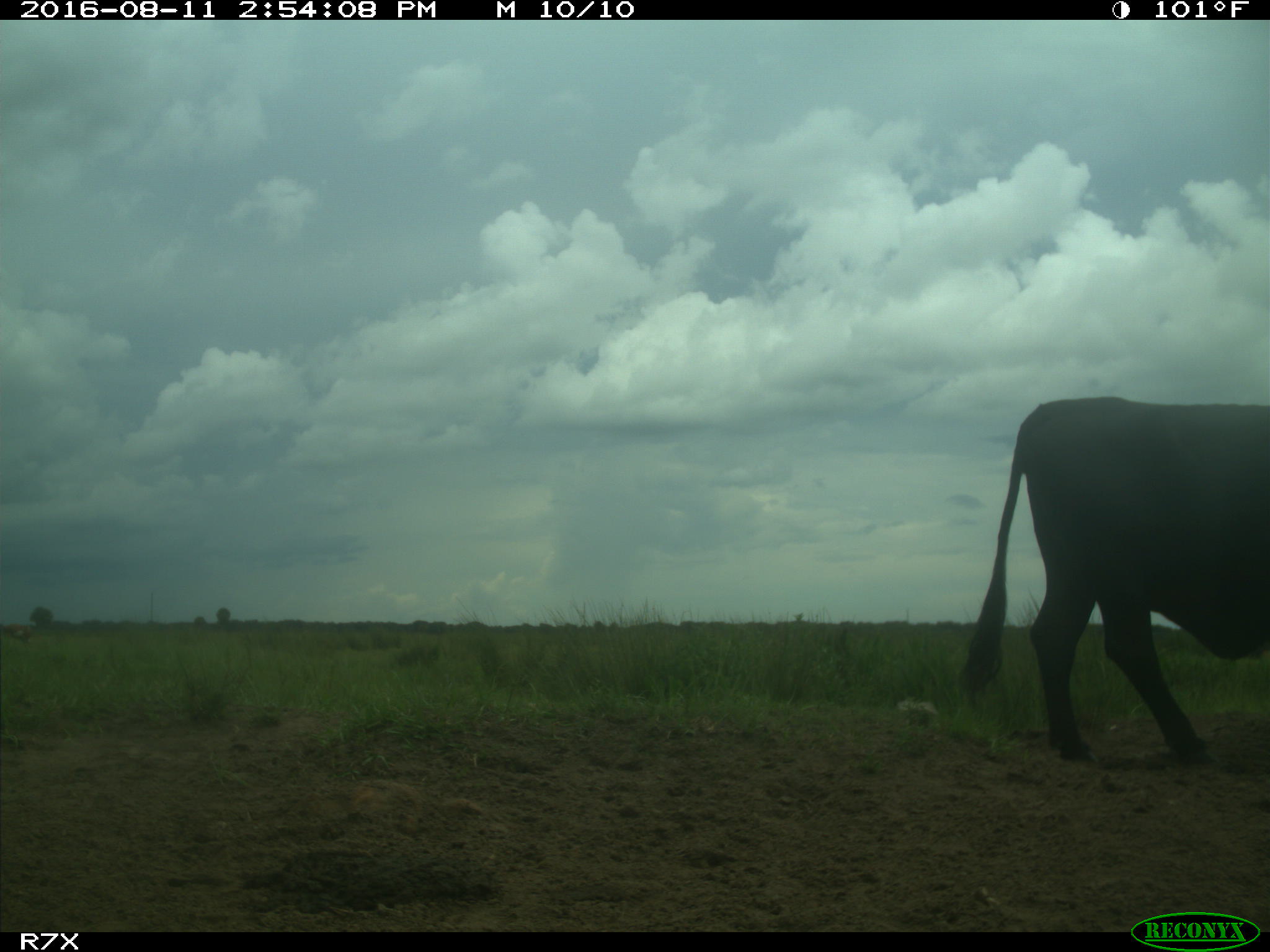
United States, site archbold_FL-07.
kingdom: Animalia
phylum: Chordata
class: Mammalia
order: Artiodactyla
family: Bovidae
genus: Bos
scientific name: Bos taurus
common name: domestic cow